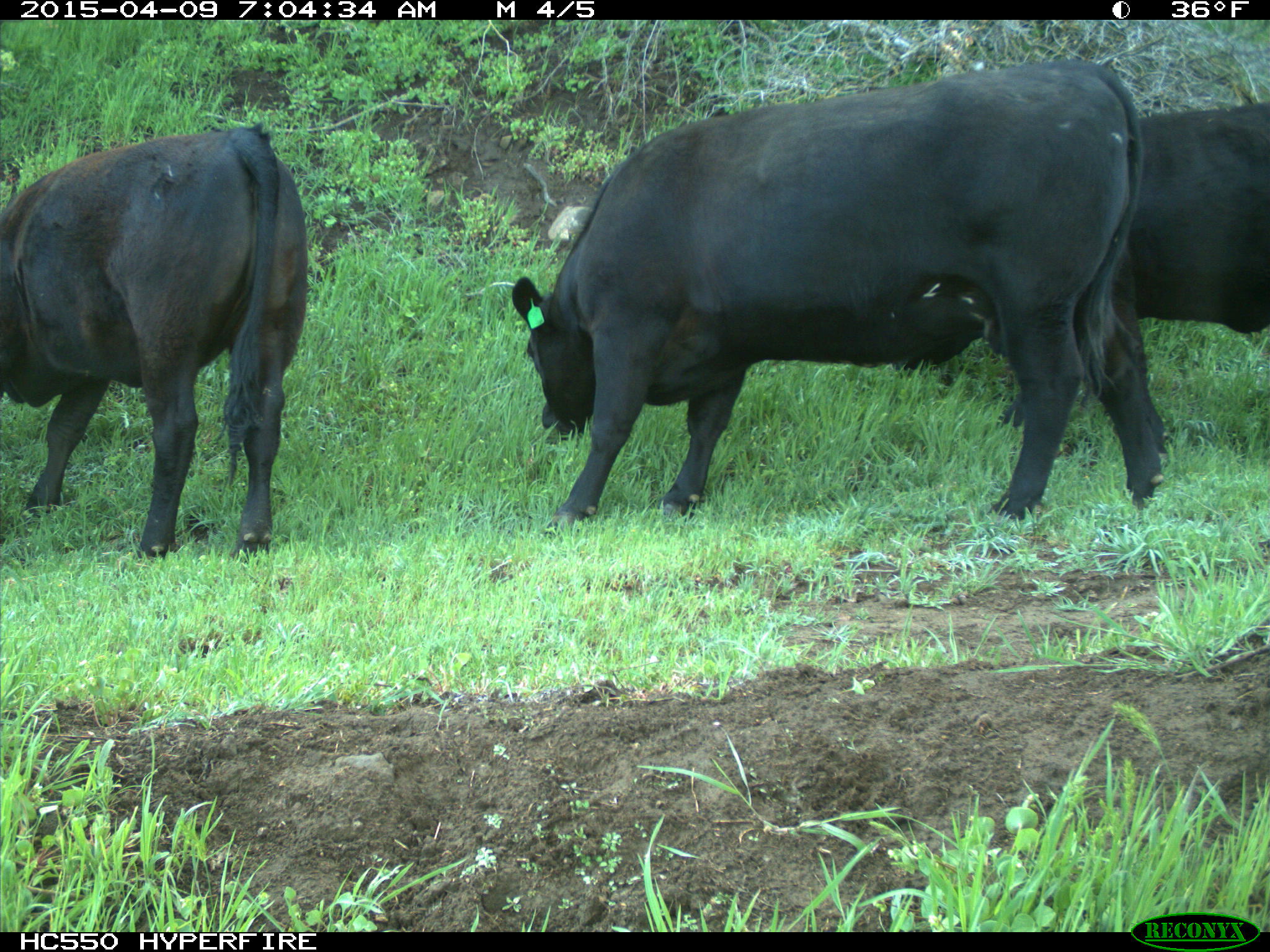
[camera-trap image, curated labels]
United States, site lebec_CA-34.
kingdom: Animalia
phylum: Chordata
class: Mammalia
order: Artiodactyla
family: Bovidae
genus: Bos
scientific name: Bos taurus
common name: domestic cow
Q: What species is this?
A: Bos taurus (domestic cow).